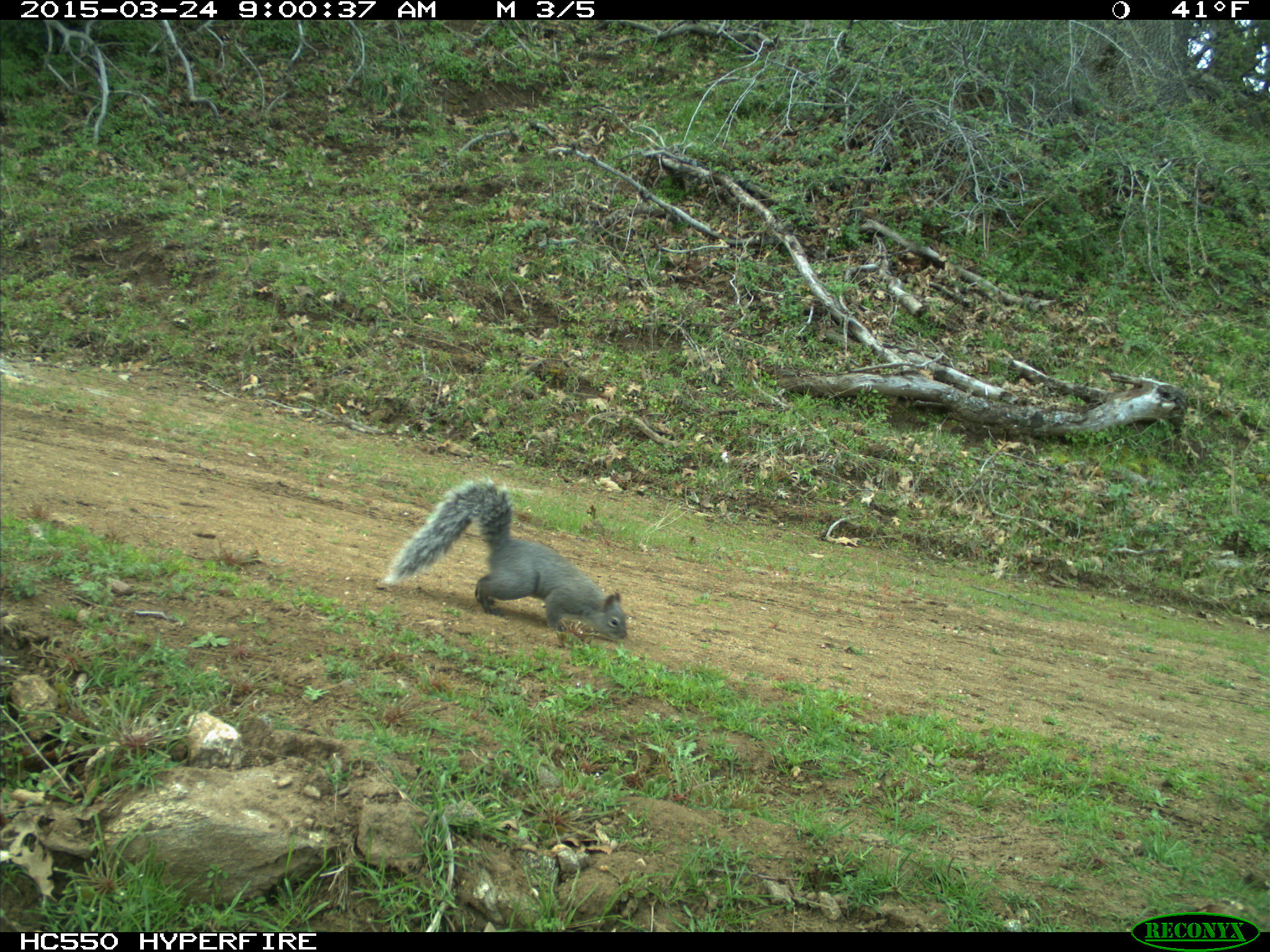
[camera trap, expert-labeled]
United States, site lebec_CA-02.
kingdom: Animalia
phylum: Chordata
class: Mammalia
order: Rodentia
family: Sciuridae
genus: Sciurus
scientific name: Sciurus carolinensis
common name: eastern gray squirrel